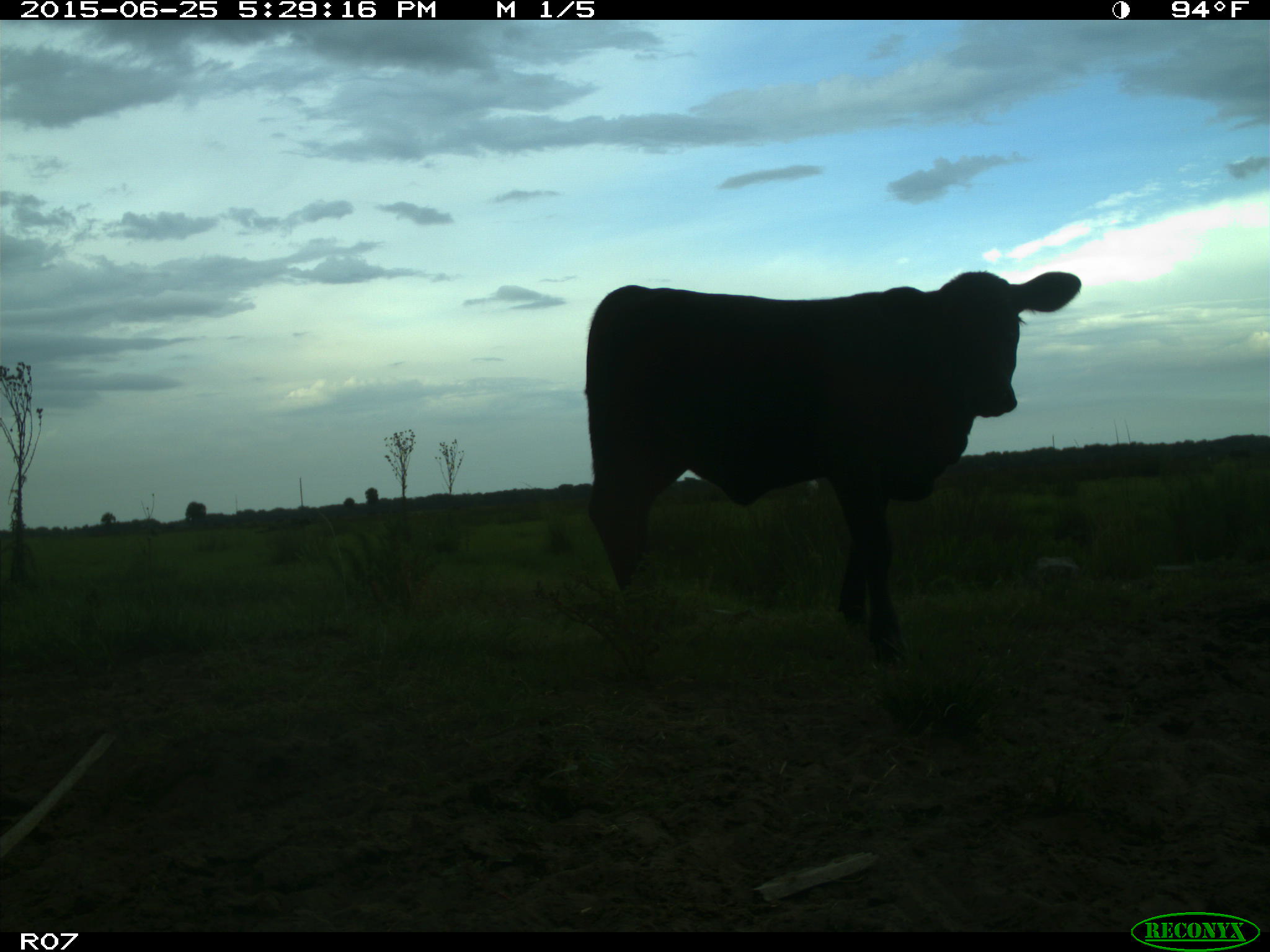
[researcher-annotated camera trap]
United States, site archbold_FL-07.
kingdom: Animalia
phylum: Chordata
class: Mammalia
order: Artiodactyla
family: Bovidae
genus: Bos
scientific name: Bos taurus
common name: domestic cow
Bos taurus (domestic cow).